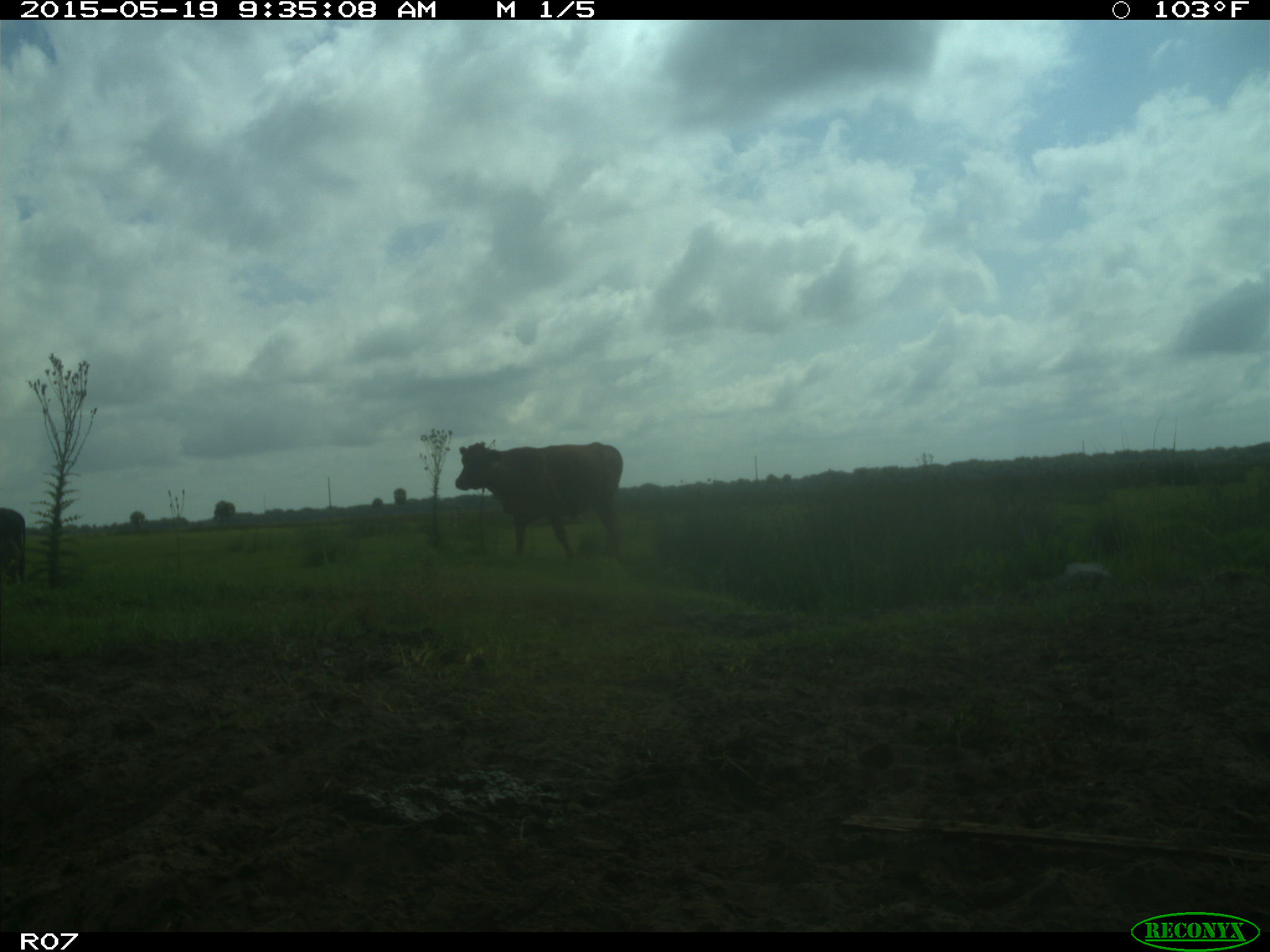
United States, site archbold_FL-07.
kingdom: Animalia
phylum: Chordata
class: Mammalia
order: Artiodactyla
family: Bovidae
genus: Bos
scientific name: Bos taurus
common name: domestic cow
Bos taurus (domestic cow).